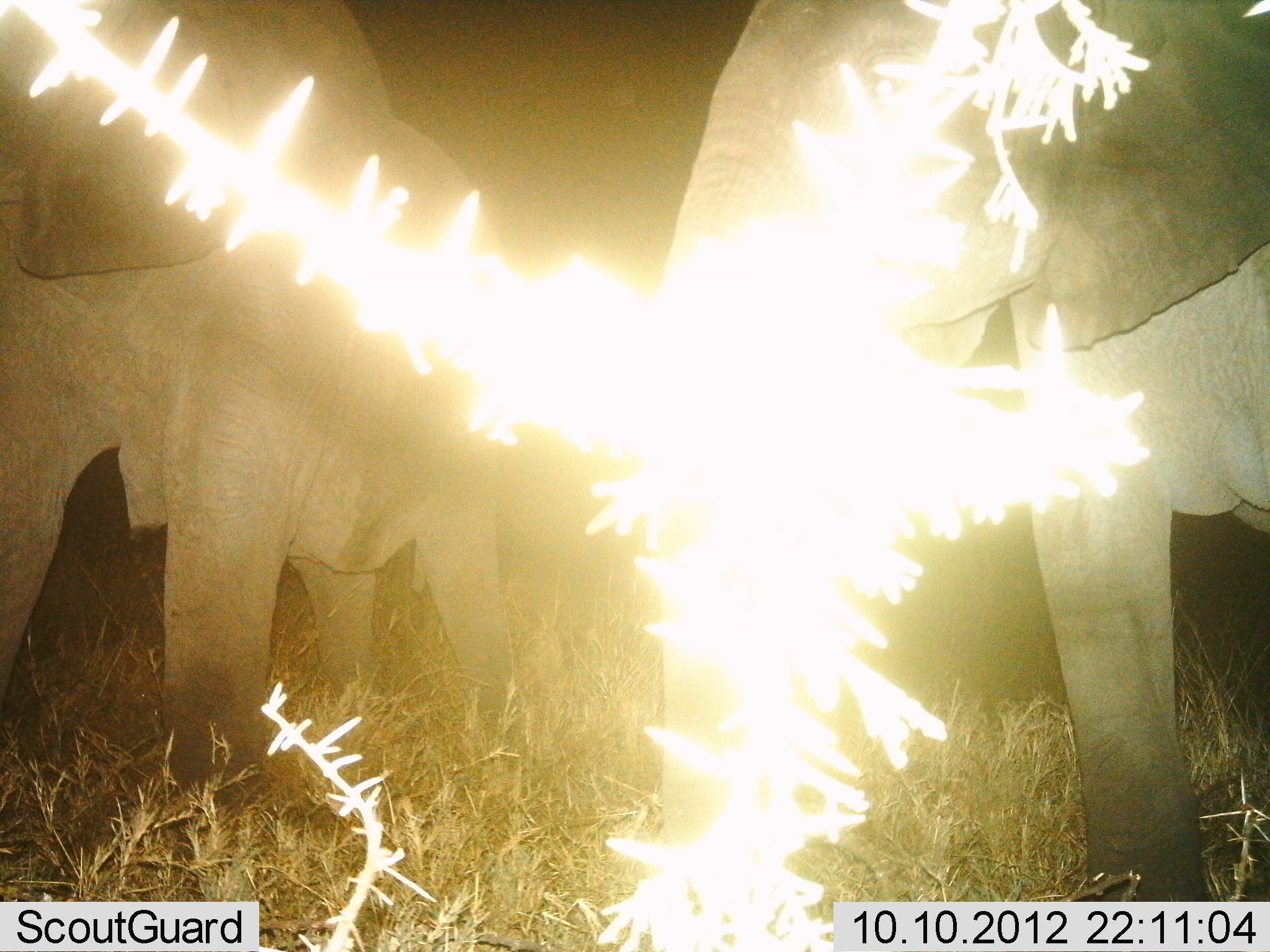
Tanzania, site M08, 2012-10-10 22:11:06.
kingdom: Animalia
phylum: Chordata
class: Mammalia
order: Proboscidea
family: Elephantidae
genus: Loxodonta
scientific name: Loxodonta africana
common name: african bush elephant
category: elephant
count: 2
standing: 80%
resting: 0%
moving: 0%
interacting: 0%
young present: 0%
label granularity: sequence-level